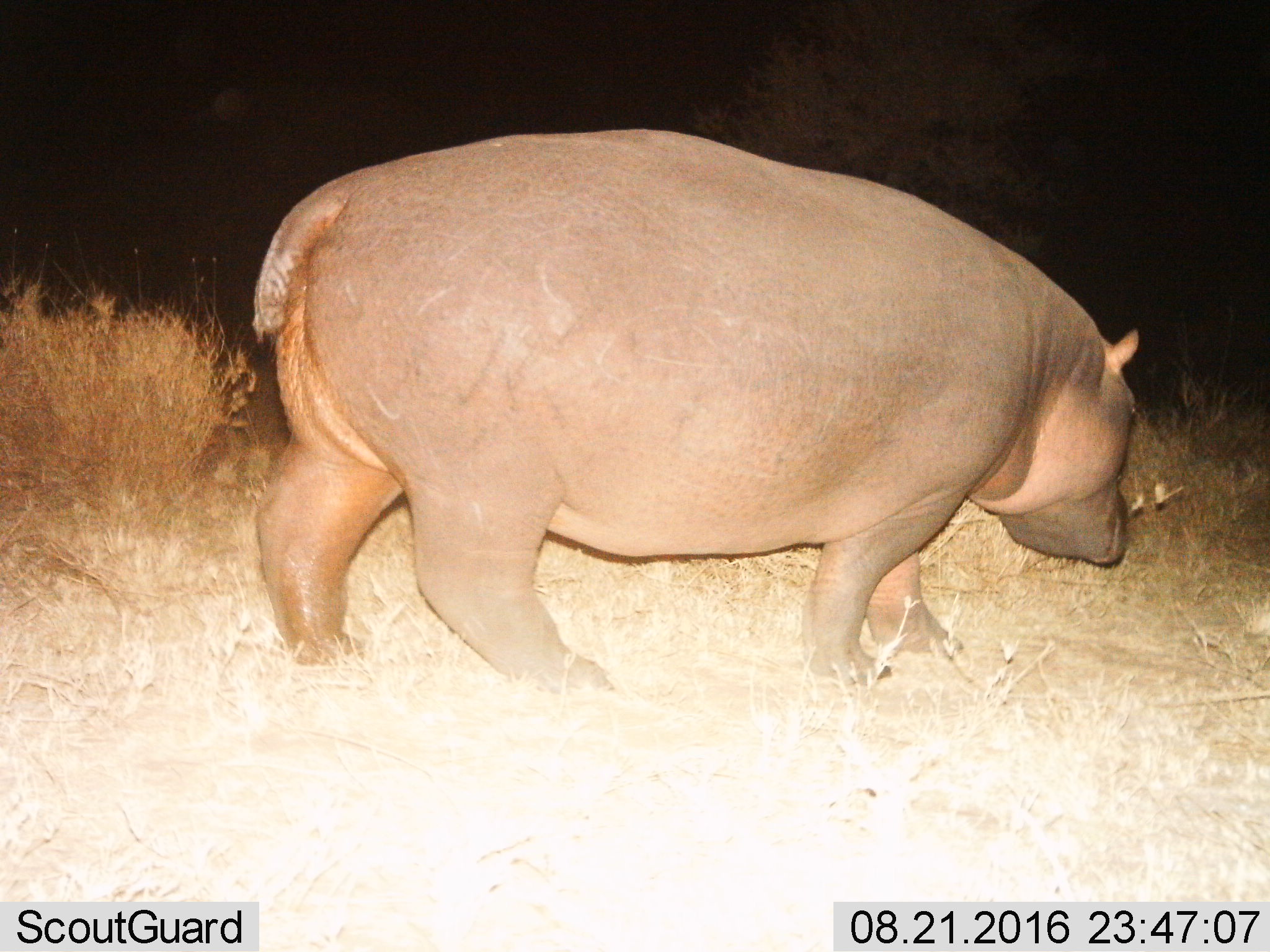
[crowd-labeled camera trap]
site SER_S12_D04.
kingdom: Animalia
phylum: Chordata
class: Mammalia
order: Artiodactyla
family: Hippopotamidae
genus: Hippopotamus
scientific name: Hippopotamus amphibius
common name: hippopotamus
Hippopotamus (Hippopotamus amphibius), count 1. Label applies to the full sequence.